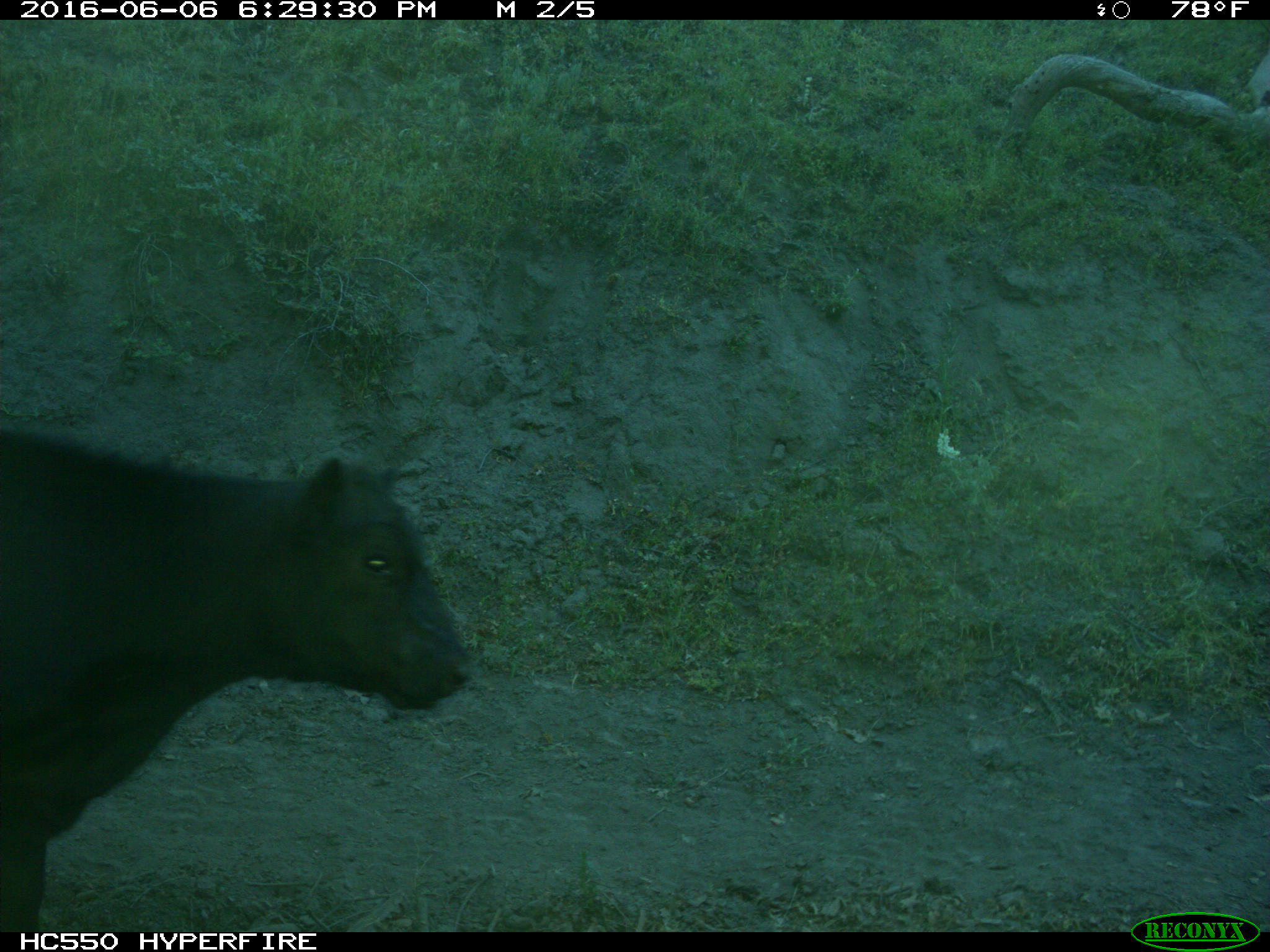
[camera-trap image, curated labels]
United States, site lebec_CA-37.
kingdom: Animalia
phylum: Chordata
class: Mammalia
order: Artiodactyla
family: Bovidae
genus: Bos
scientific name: Bos taurus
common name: domestic cow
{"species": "Bos taurus (domestic cow)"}